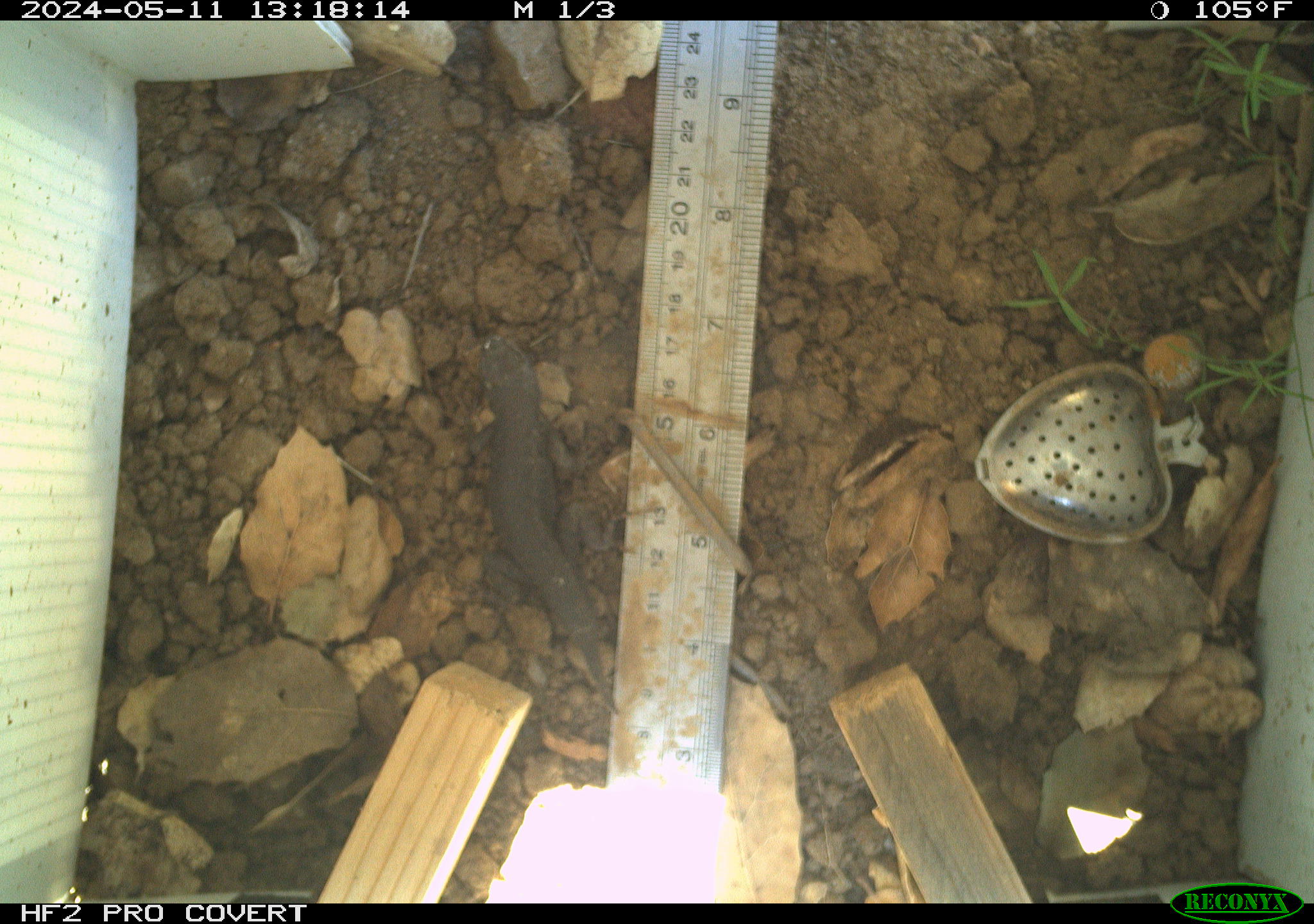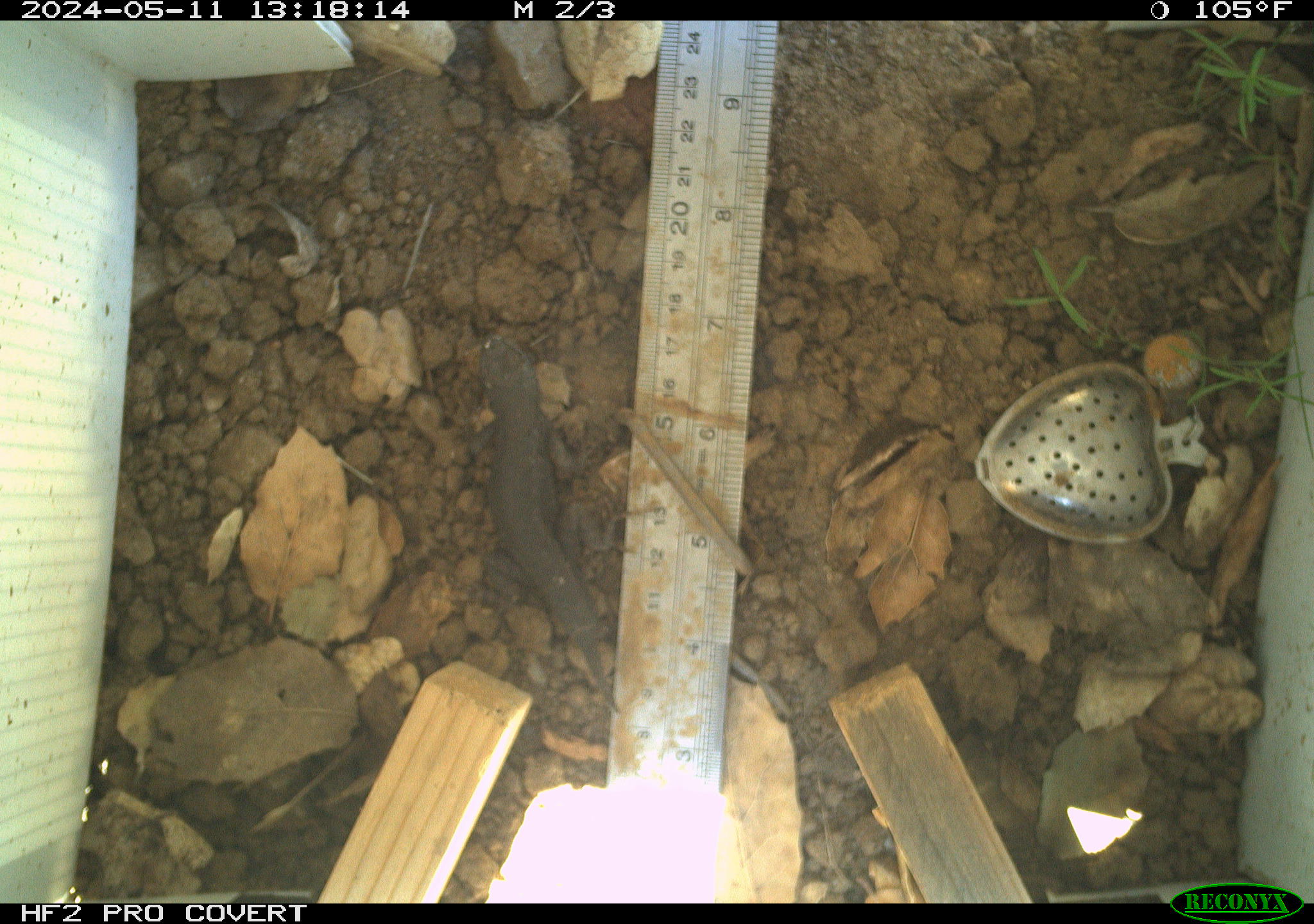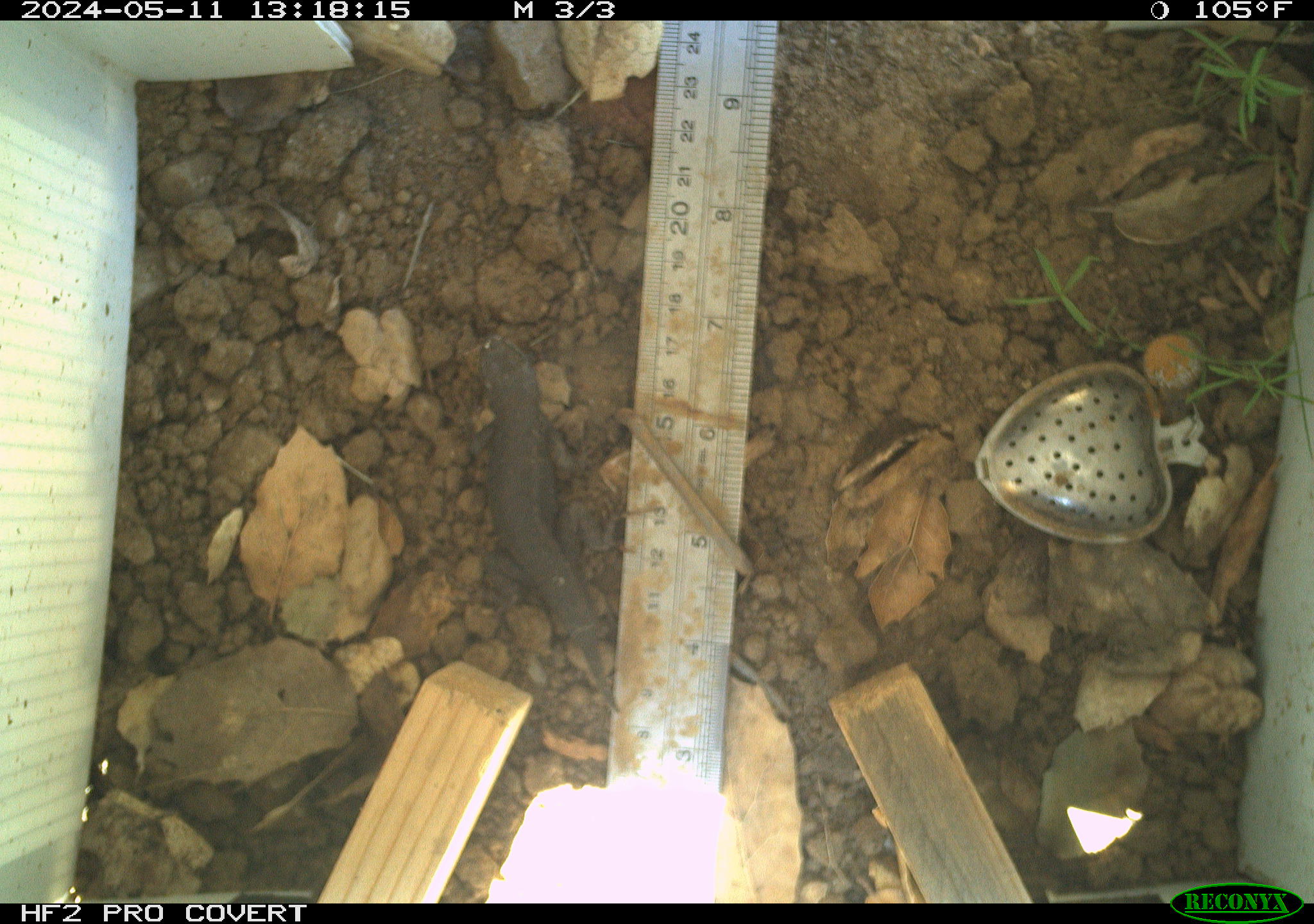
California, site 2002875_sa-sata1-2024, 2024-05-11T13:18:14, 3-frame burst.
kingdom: Animalia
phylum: Chordata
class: Reptilia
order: Squamata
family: Phrynosomatidae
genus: Sceloporus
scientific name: Sceloporus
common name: spiny lizards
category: sceloporus species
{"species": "sceloporus species (spiny lizards) (Sceloporus)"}